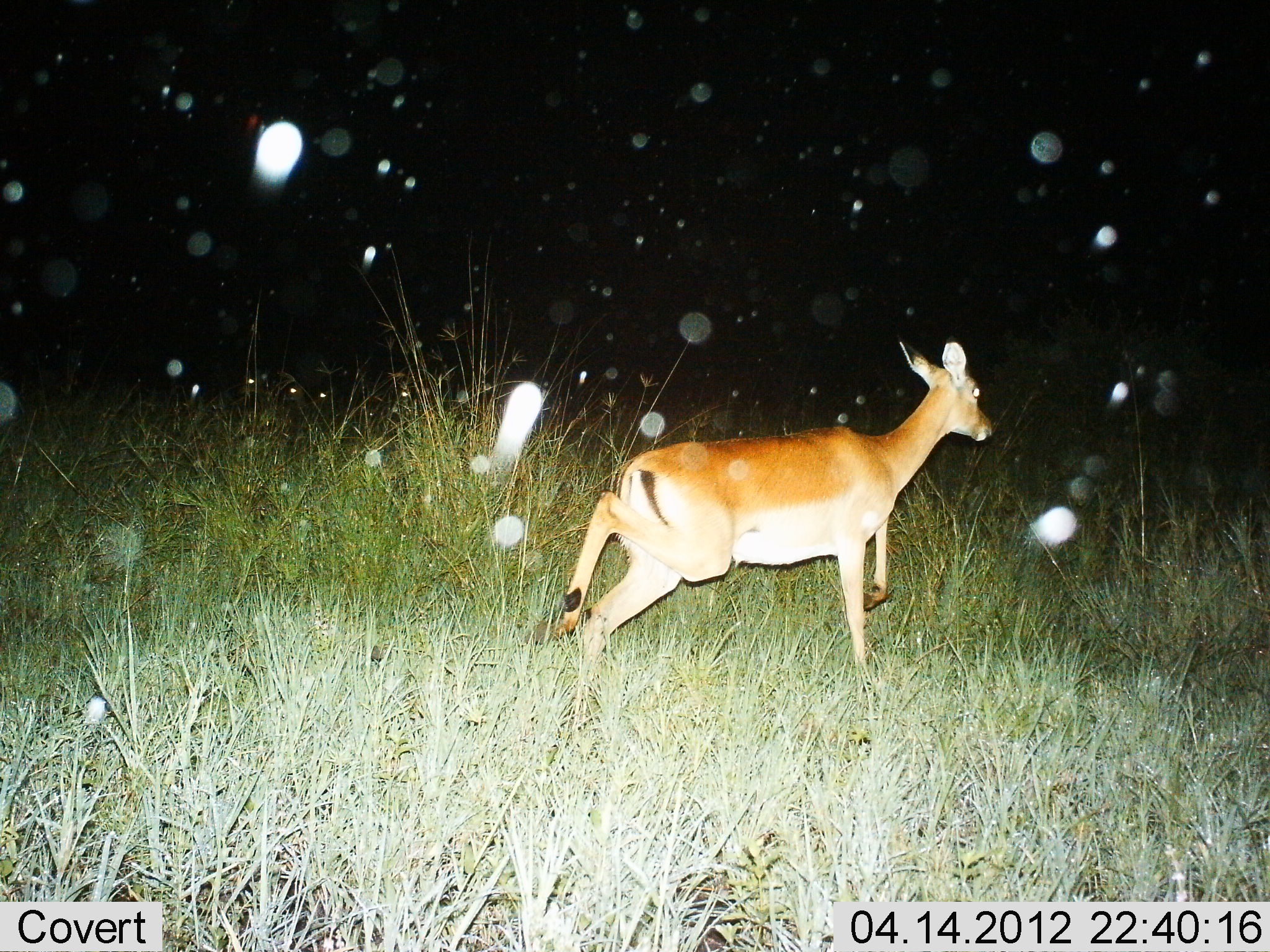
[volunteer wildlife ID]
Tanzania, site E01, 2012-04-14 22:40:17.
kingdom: Animalia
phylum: Chordata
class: Mammalia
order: Artiodactyla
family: Bovidae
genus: Aepyceros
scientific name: Aepyceros melampus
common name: impala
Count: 1.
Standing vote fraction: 0%.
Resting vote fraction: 0%.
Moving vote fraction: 100%.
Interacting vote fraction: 0%.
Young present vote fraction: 0%.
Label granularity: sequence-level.